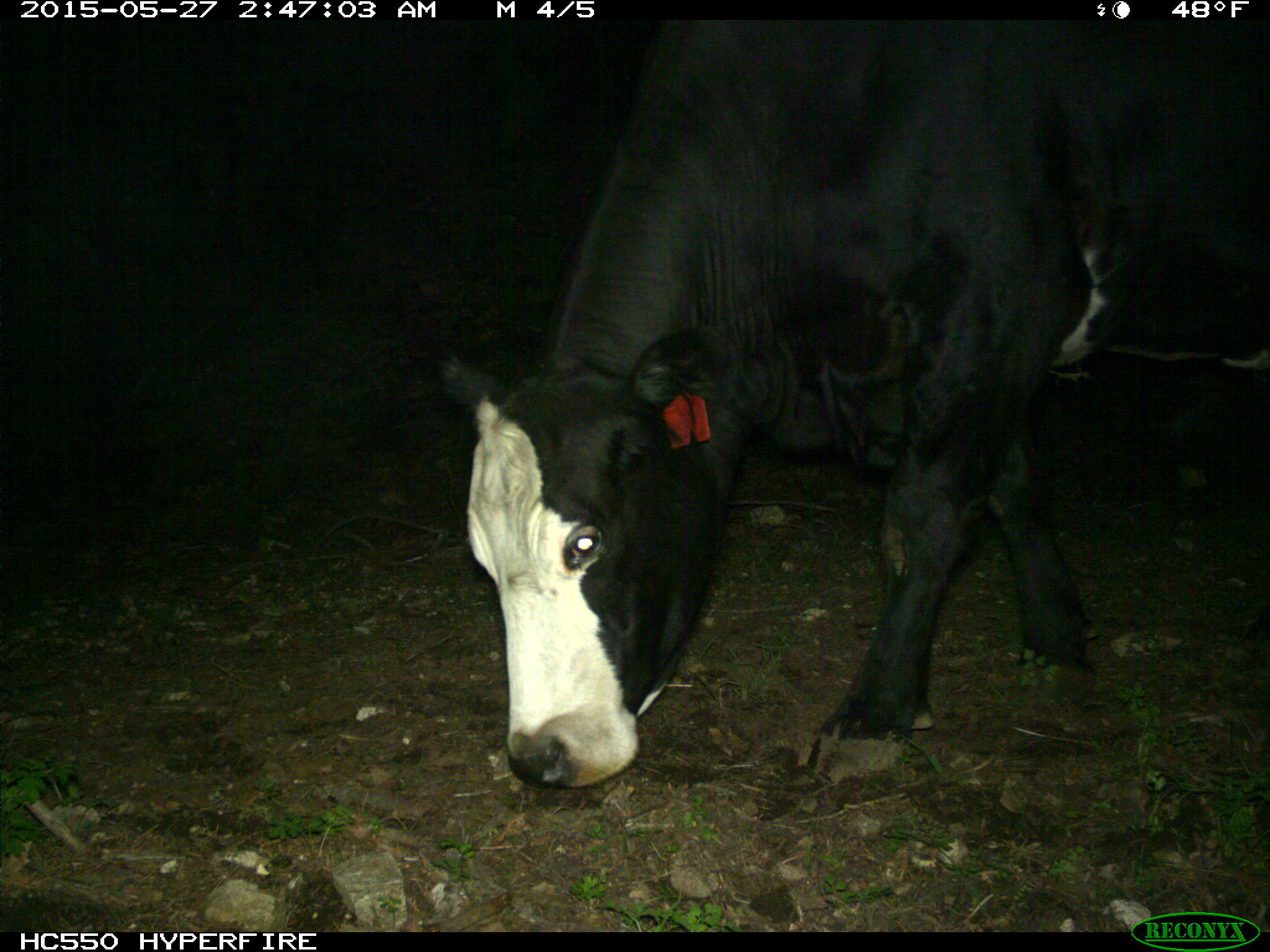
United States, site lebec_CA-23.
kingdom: Animalia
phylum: Chordata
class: Mammalia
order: Artiodactyla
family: Bovidae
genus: Bos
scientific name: Bos taurus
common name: domestic cow